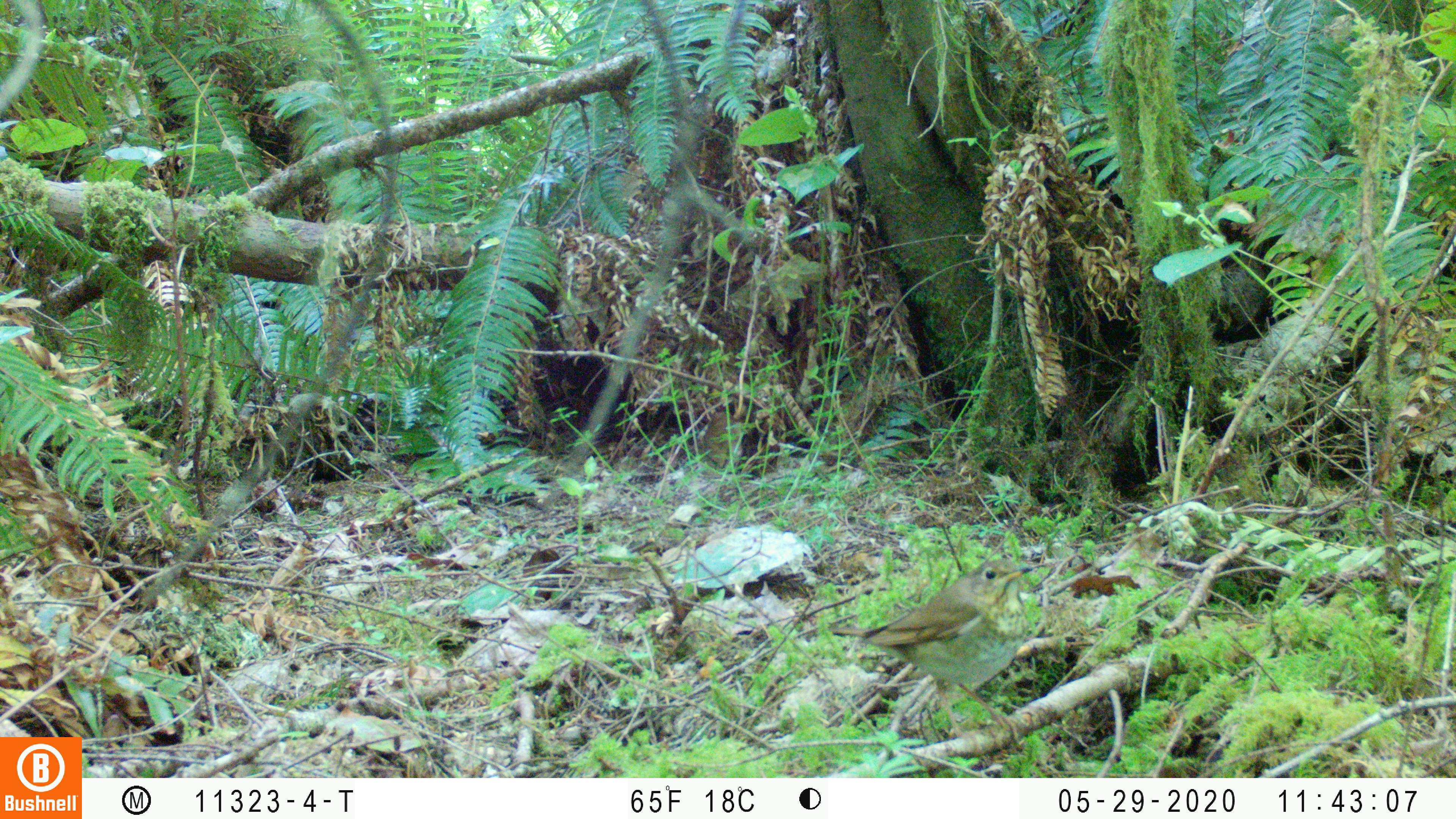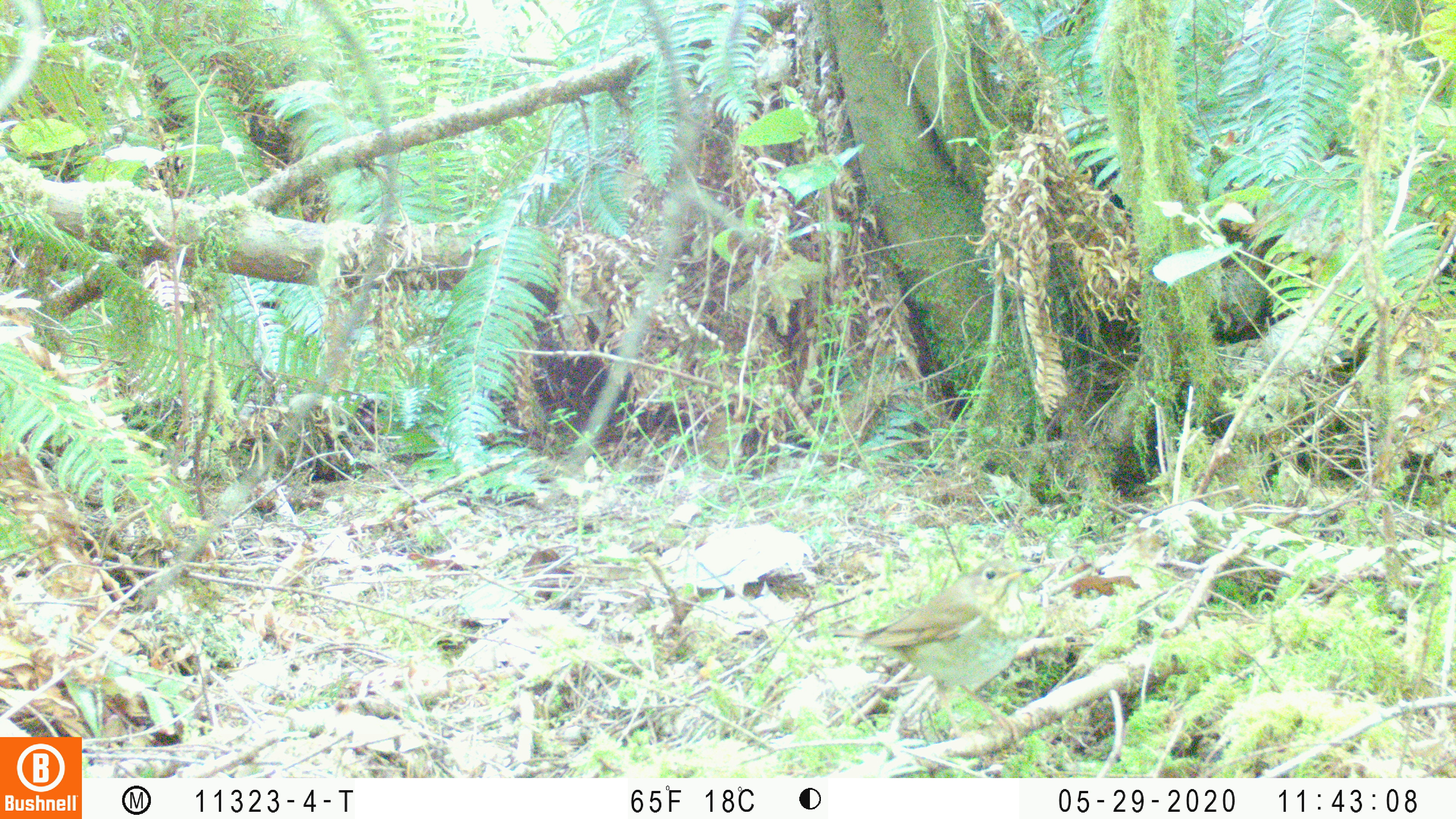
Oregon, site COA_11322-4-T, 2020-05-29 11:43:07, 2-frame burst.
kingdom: Animalia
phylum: Chordata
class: Aves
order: Passeriformes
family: Turdidae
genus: Catharus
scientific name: Catharus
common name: brown thrushes and nightingale-thrushes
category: catharus species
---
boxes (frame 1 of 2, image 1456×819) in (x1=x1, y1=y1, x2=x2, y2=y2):
catharus species: (x1=830, y1=559, x2=1032, y2=738)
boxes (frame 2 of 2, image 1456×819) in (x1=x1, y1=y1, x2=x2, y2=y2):
catharus species: (x1=829, y1=558, x2=1031, y2=736)